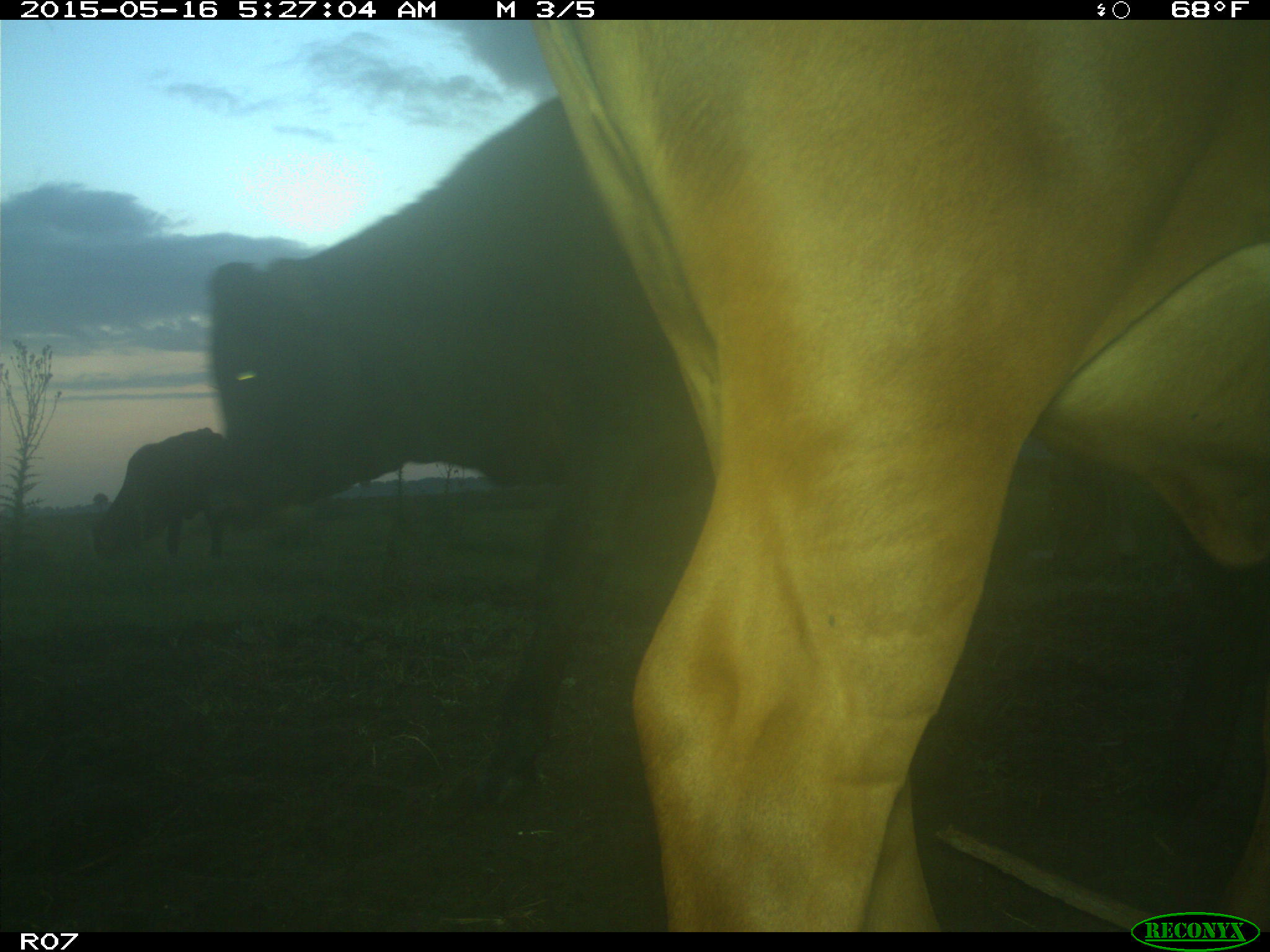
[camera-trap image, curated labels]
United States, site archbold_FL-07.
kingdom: Animalia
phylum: Chordata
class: Mammalia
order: Artiodactyla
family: Bovidae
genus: Bos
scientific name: Bos taurus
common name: domestic cow